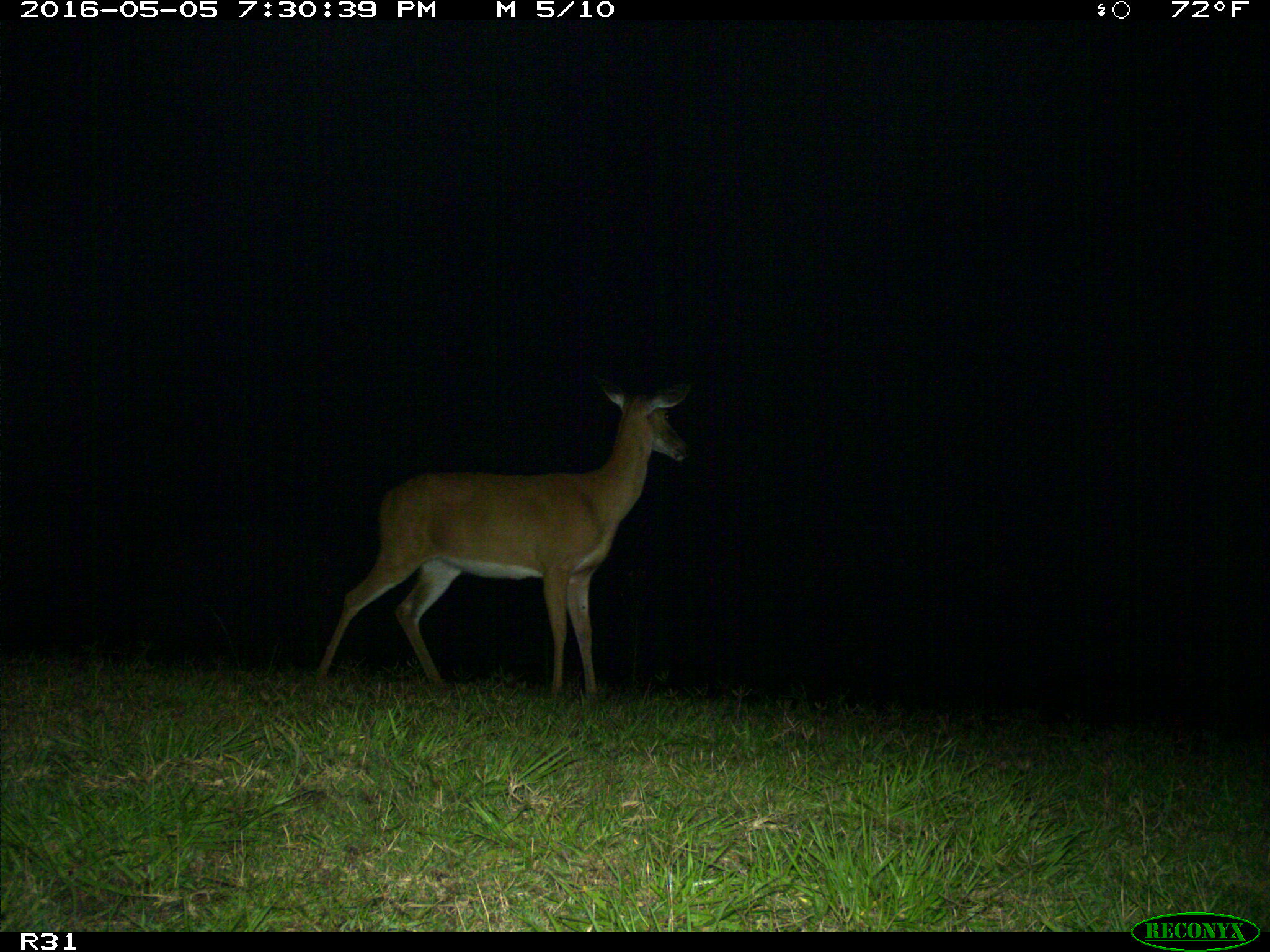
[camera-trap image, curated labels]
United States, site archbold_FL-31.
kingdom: Animalia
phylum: Chordata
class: Mammalia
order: Artiodactyla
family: Cervidae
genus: Odocoileus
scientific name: Odocoileus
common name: deer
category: unidentified deer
Unidentified deer (deer) (Odocoileus).